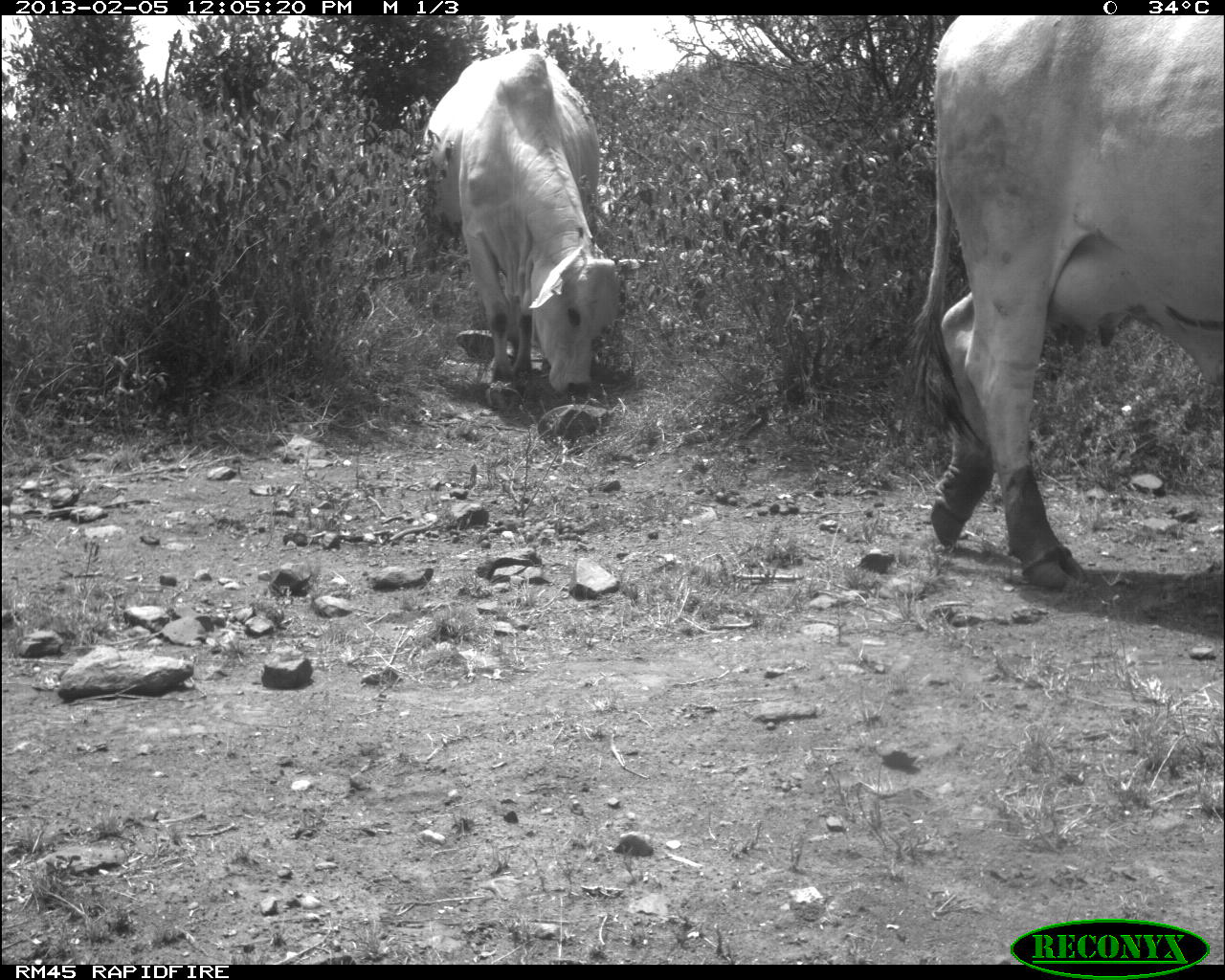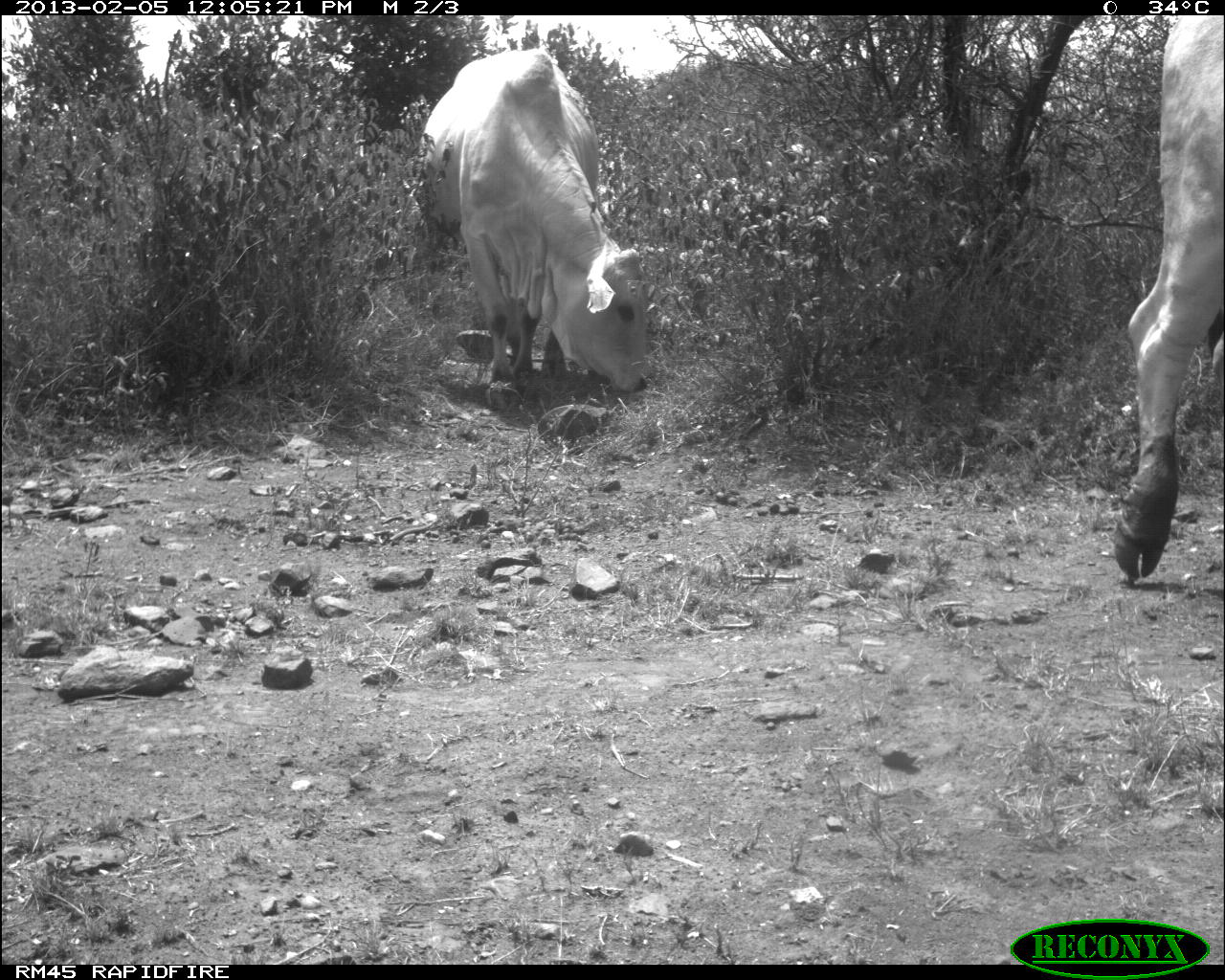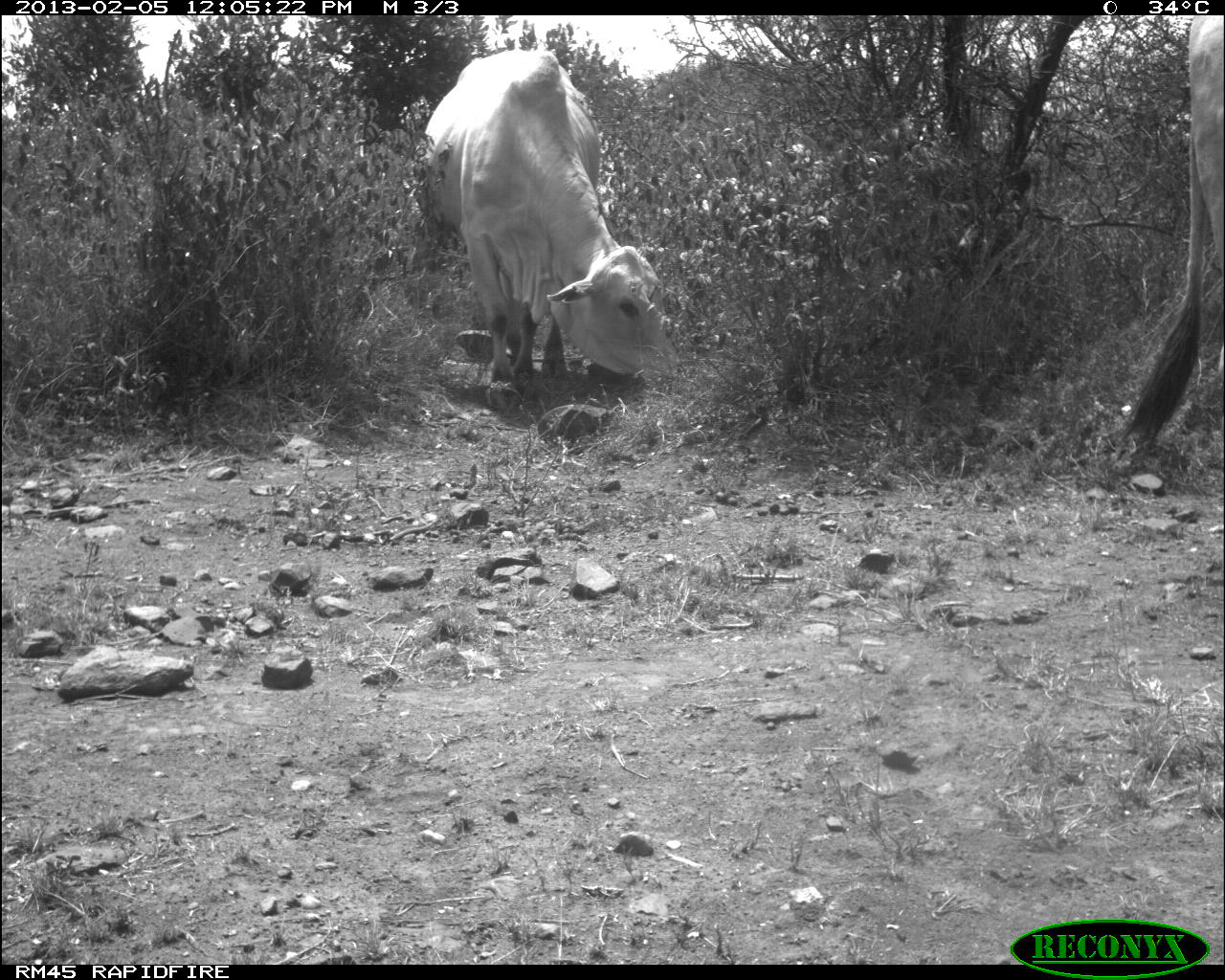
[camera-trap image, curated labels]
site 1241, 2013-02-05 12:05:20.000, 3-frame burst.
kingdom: Animalia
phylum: Chordata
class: Mammalia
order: Artiodactyla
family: Bovidae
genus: Bos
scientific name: Bos taurus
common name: domestic cattle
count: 2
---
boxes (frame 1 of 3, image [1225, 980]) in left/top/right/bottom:
bos taurus: 900/16/1223/593; 400/45/646/398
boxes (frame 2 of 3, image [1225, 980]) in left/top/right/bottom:
bos taurus: 414/45/656/394; 1108/15/1225/580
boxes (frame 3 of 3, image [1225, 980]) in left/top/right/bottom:
bos taurus: 409/48/685/386; 1114/16/1224/466